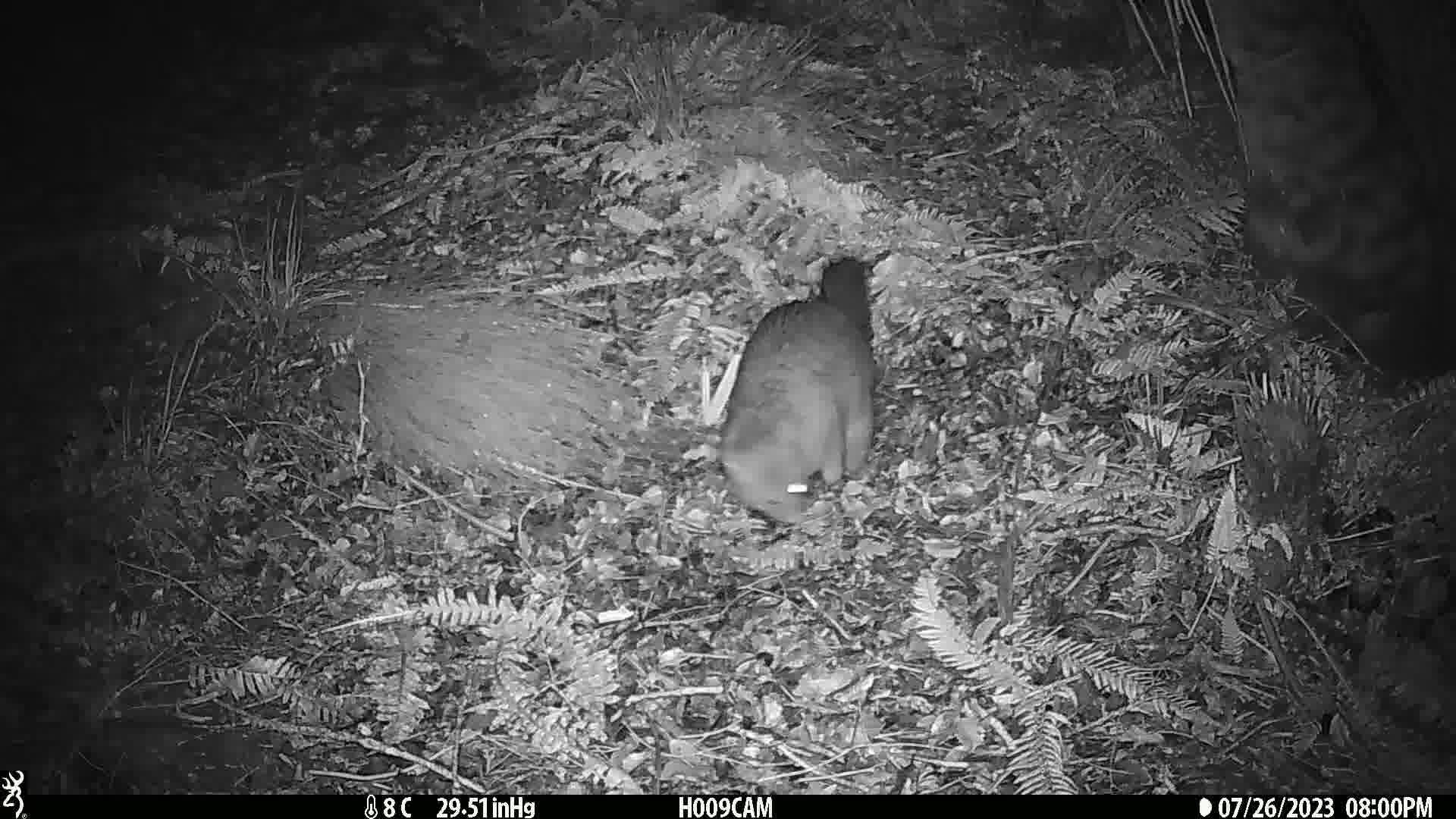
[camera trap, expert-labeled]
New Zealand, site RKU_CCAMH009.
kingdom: Animalia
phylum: Chordata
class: Mammalia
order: Diprotodontia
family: Phalangeridae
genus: Trichosurus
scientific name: Trichosurus vulpecula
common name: common brushtail possum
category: possum